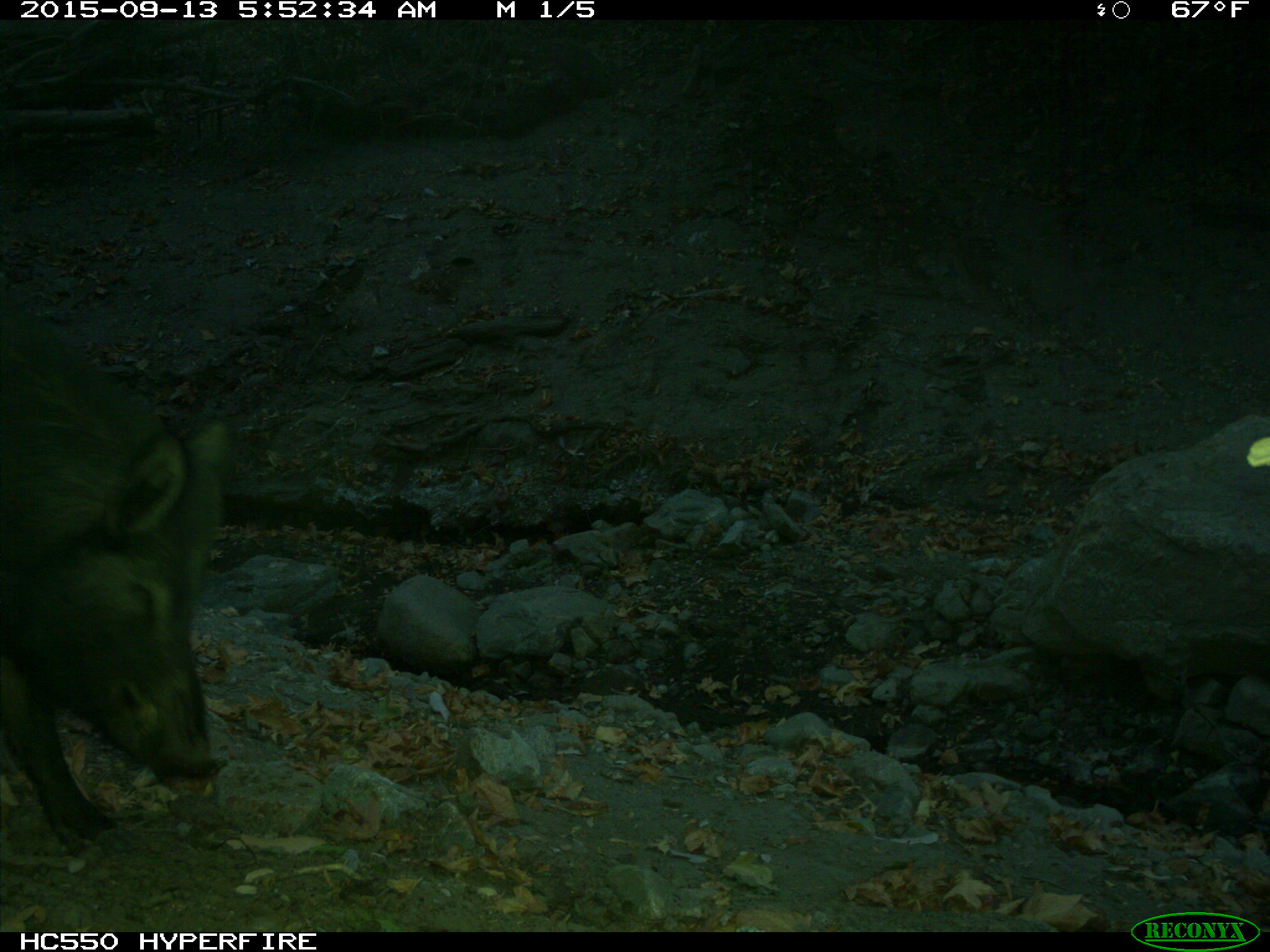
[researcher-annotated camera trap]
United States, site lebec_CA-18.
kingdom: Animalia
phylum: Chordata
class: Mammalia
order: Artiodactyla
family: Suidae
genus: Sus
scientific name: Sus scrofa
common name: wild boar